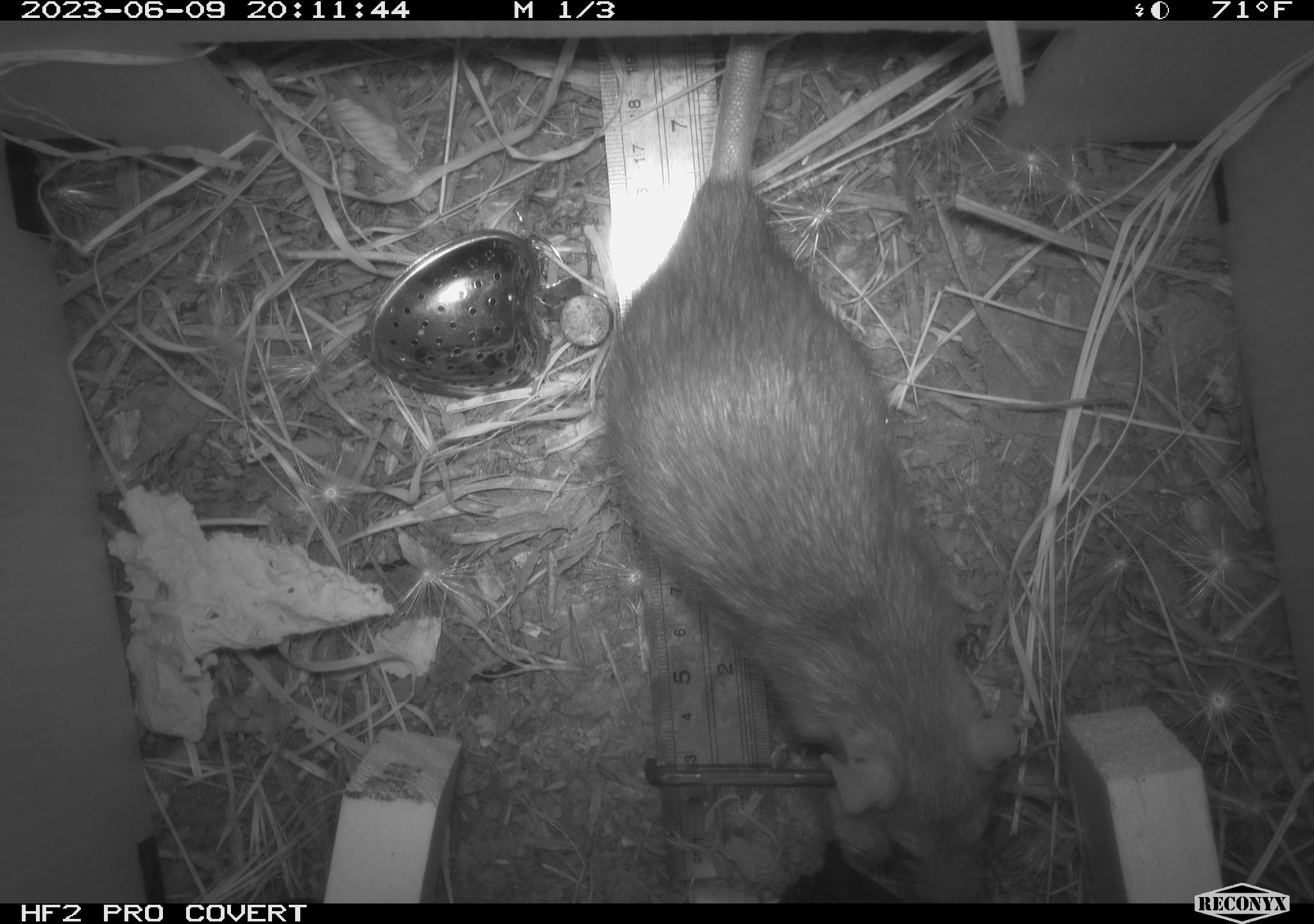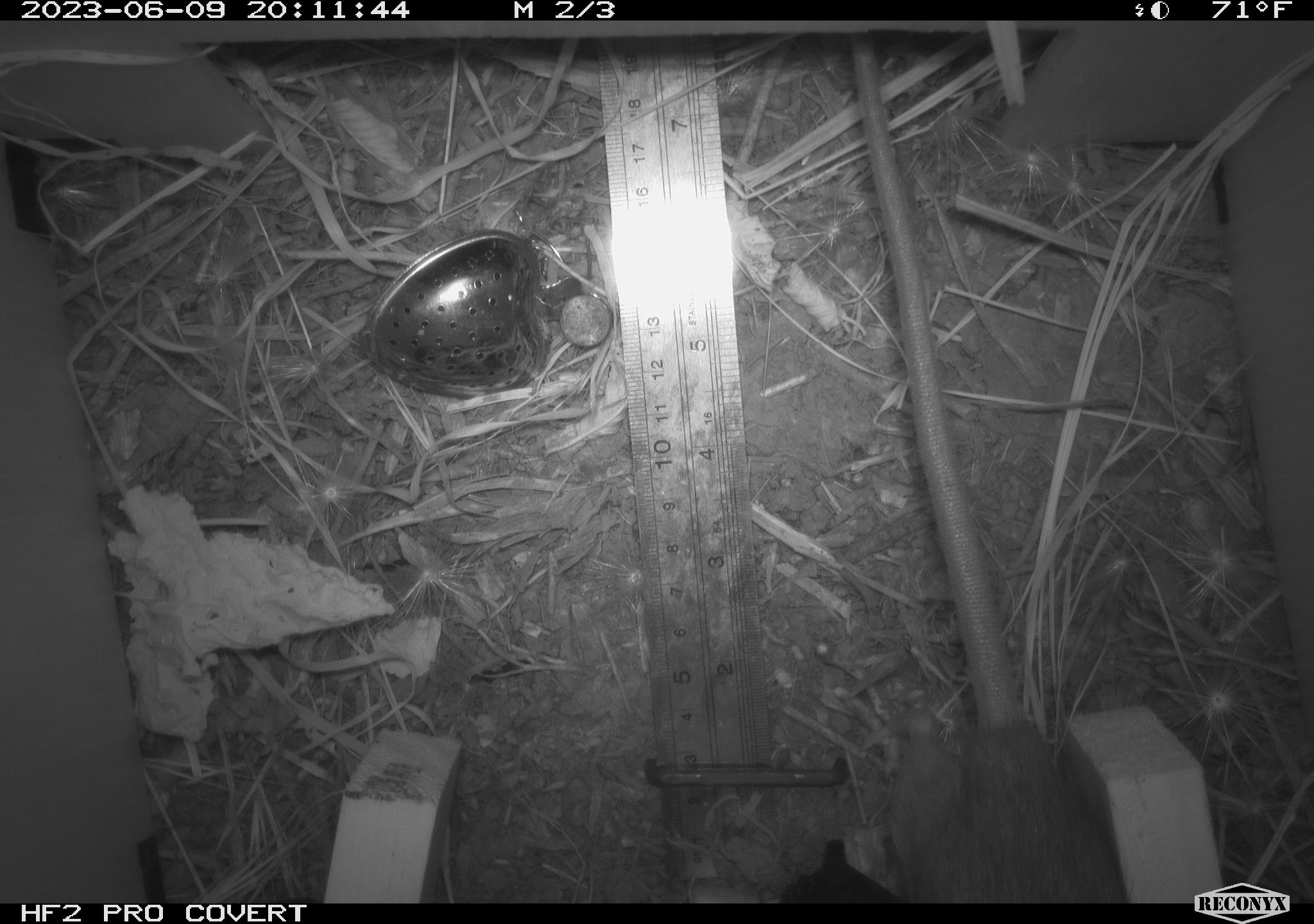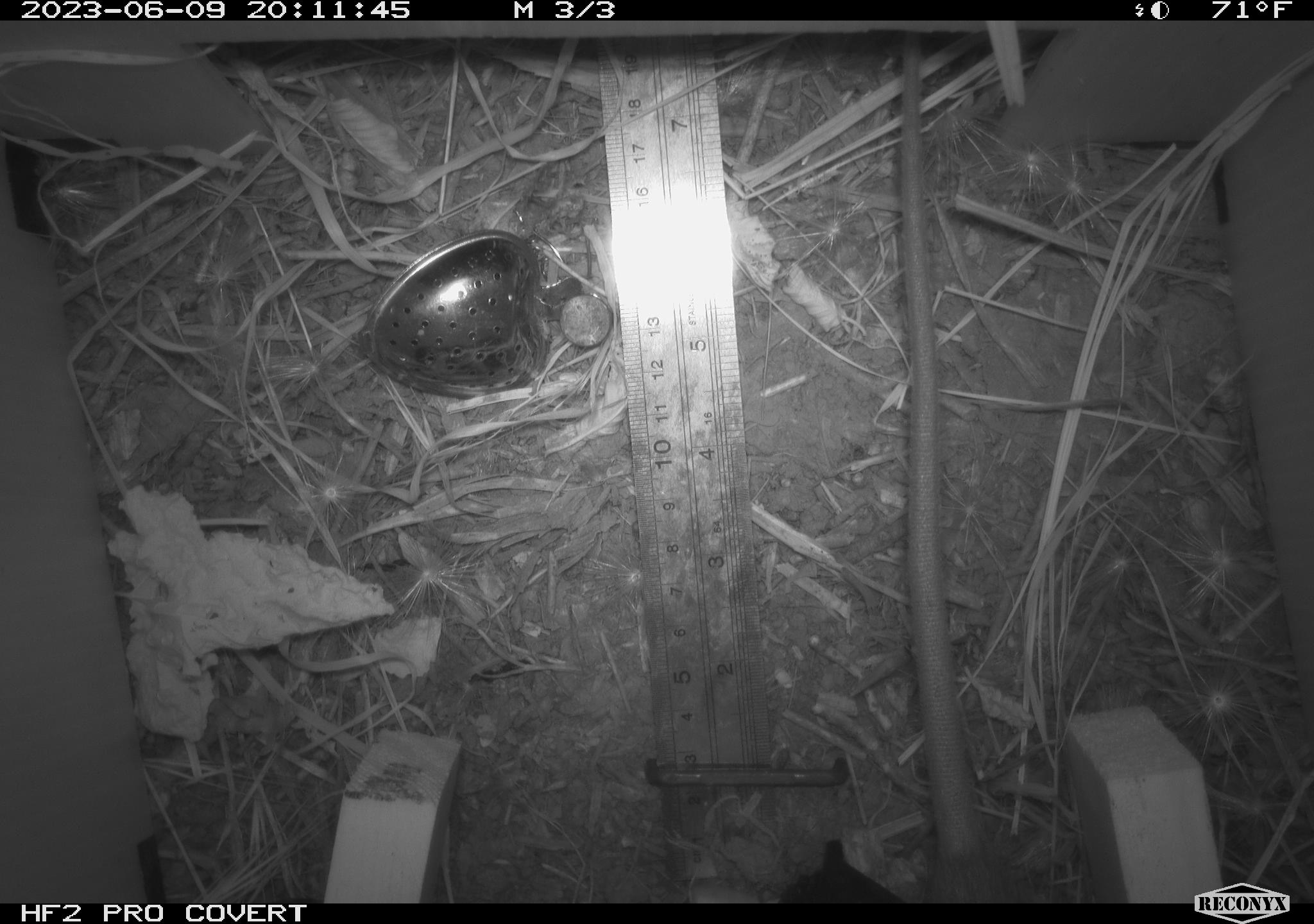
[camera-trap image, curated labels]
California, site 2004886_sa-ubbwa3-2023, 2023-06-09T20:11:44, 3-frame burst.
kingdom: Animalia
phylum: Chordata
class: Mammalia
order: Rodentia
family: Muridae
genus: Rattus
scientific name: Rattus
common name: rat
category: rattus species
Rattus species (rat) (Rattus).